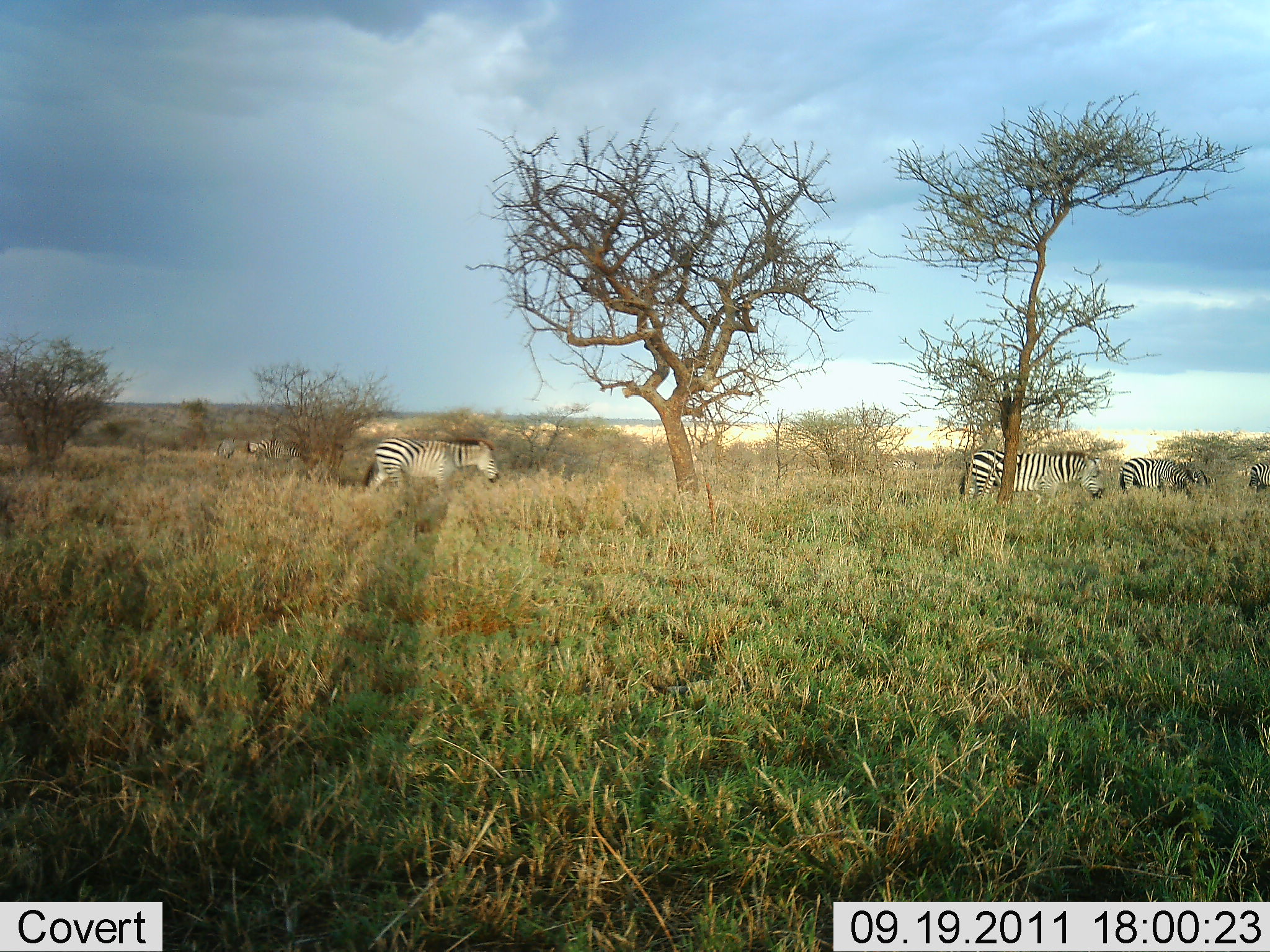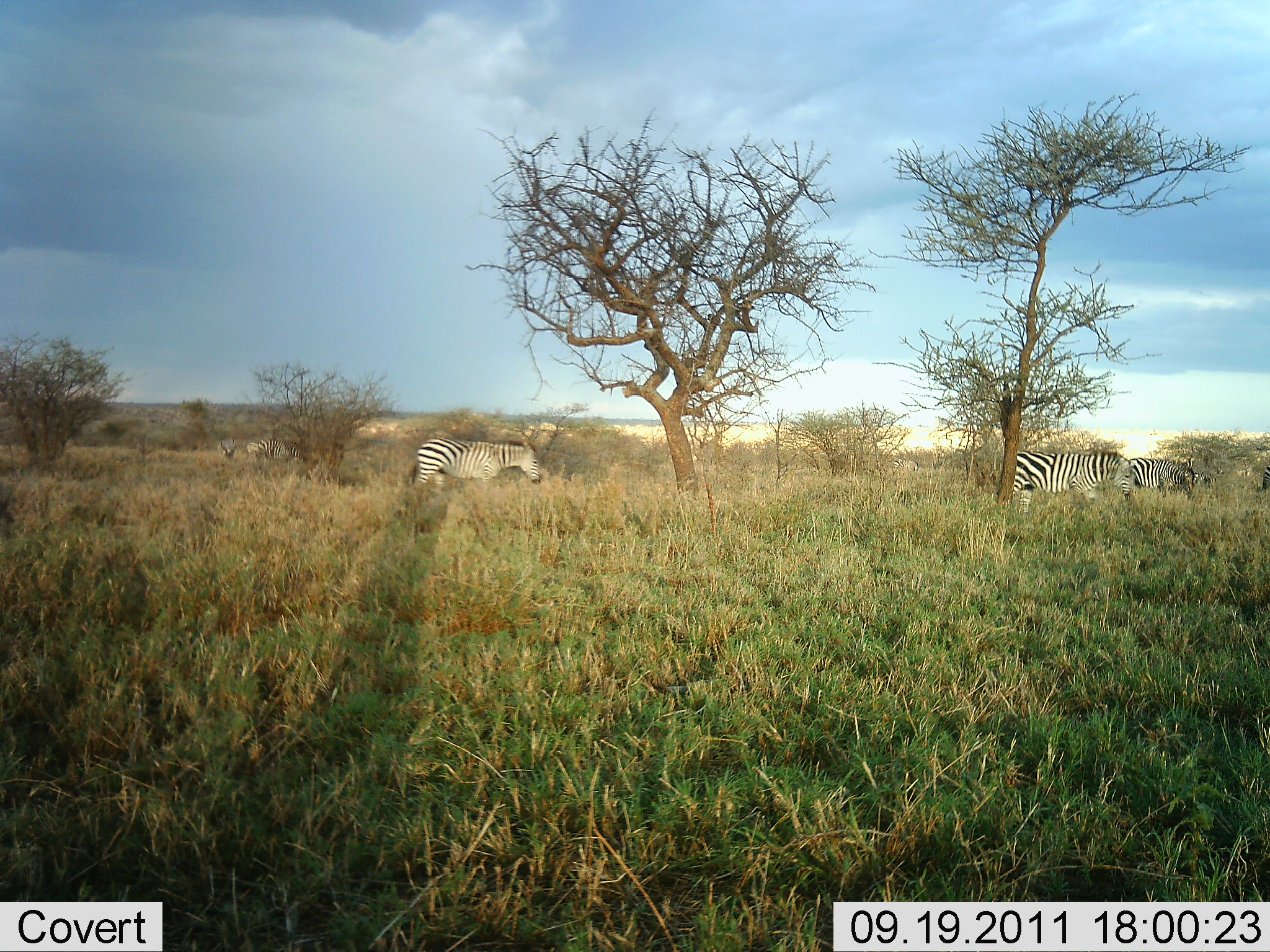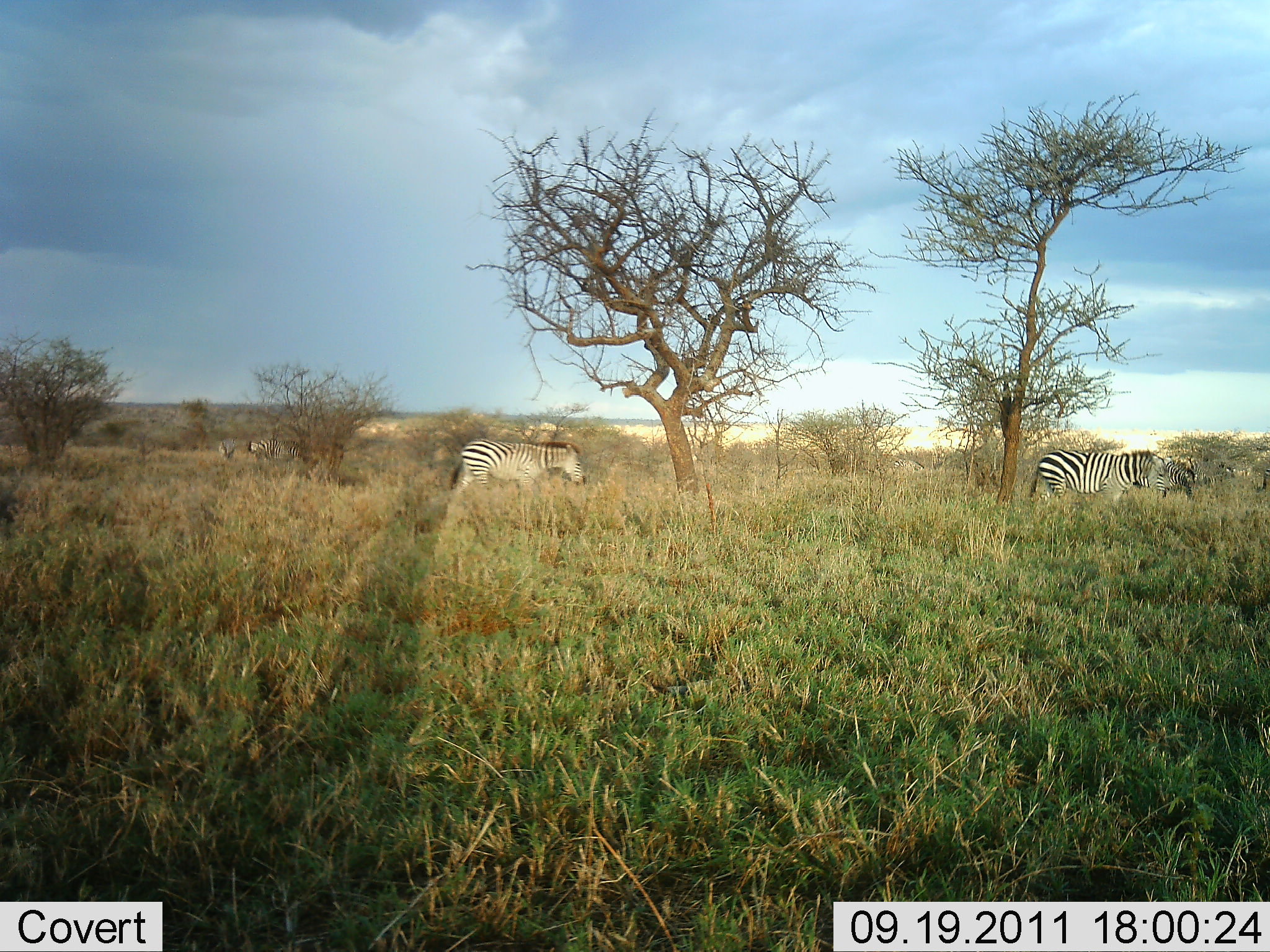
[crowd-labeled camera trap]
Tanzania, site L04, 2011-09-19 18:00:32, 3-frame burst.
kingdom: Animalia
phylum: Chordata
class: Mammalia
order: Perissodactyla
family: Equidae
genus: Equus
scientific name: Equus quagga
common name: plains zebra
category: zebra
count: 5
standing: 30%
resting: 0%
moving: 100%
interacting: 0%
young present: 0%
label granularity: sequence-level